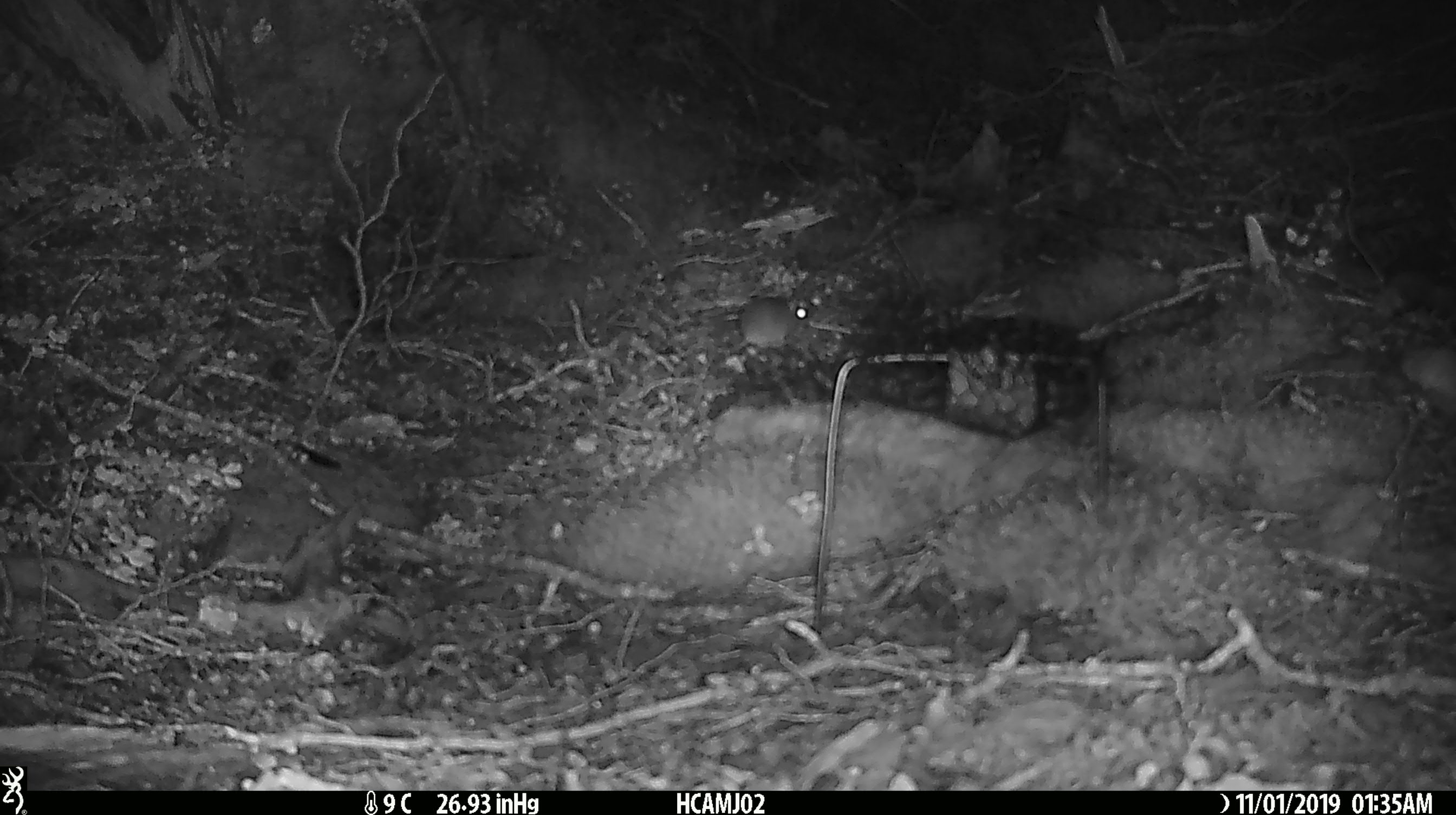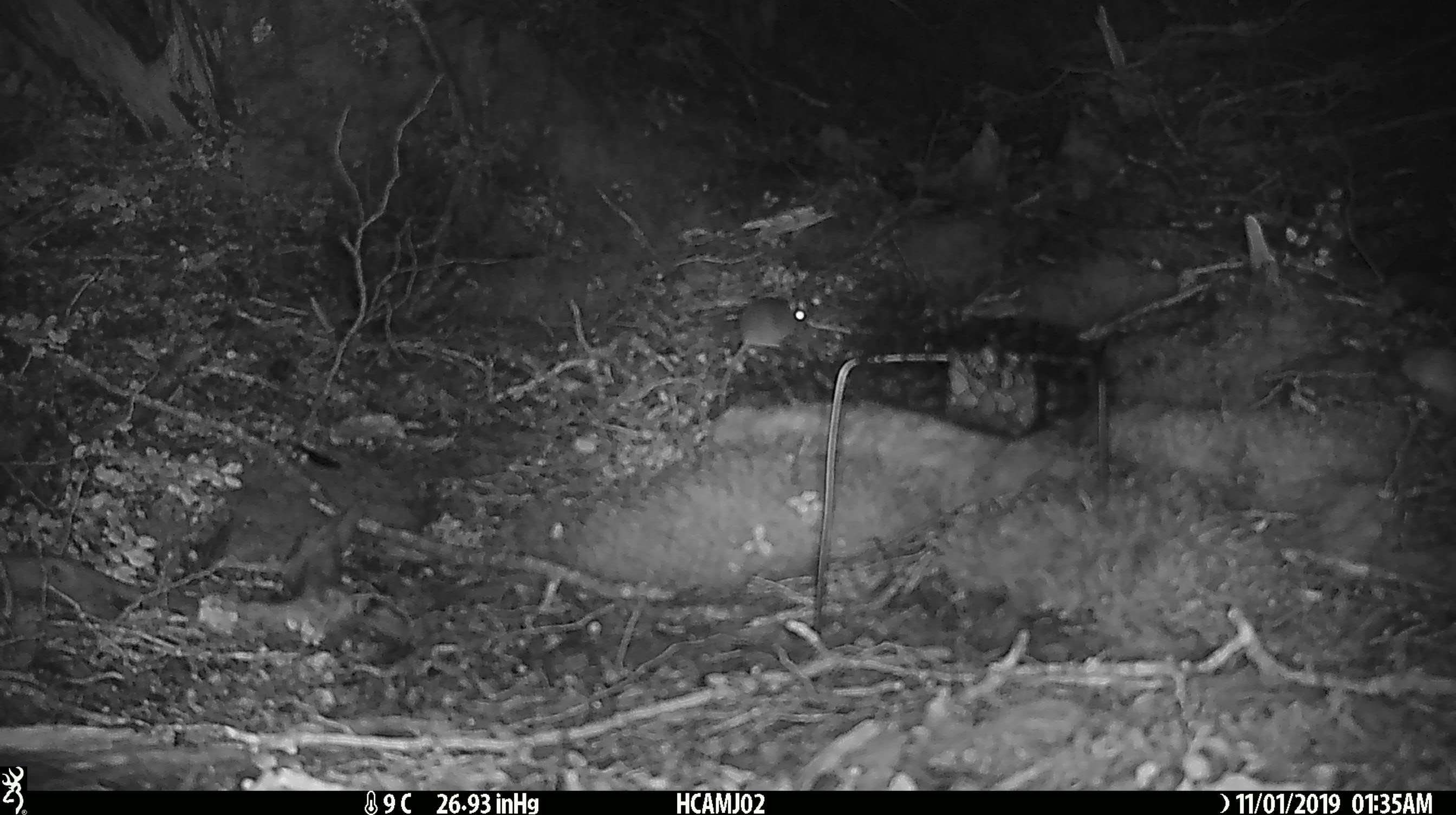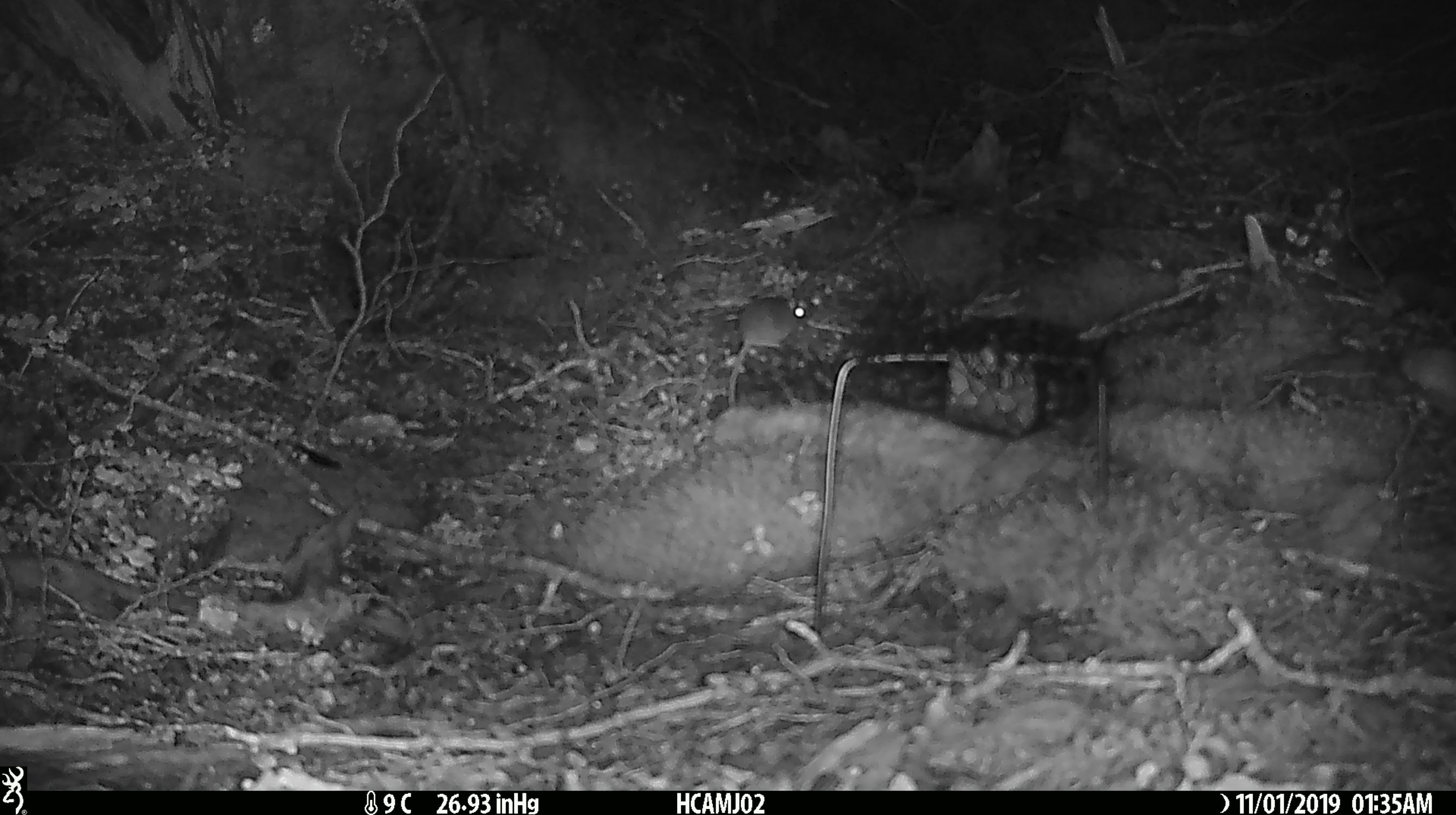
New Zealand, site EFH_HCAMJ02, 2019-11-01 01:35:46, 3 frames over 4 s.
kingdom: Animalia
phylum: Chordata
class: Mammalia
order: Rodentia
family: Muridae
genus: Mus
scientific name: Mus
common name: mouse